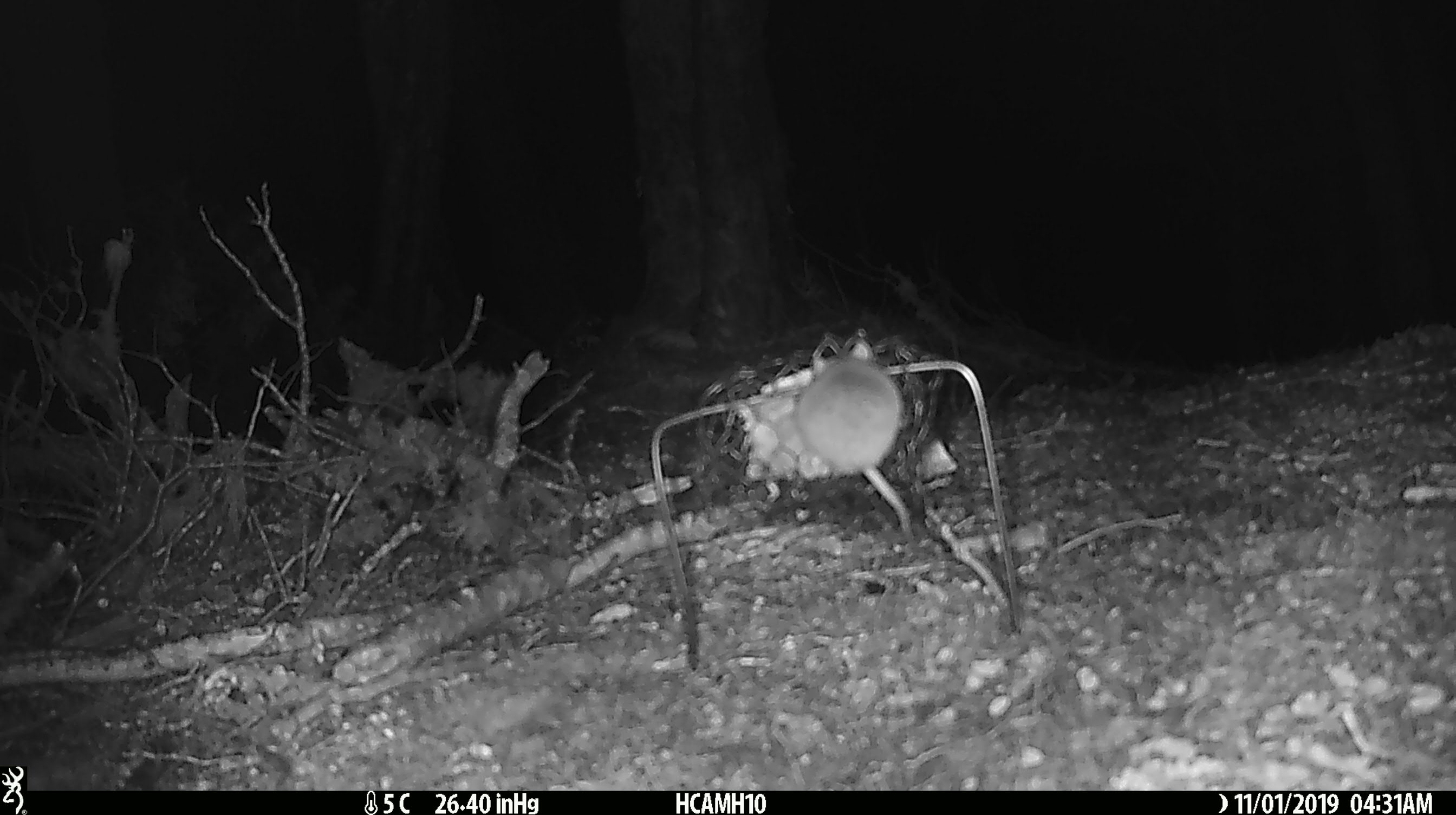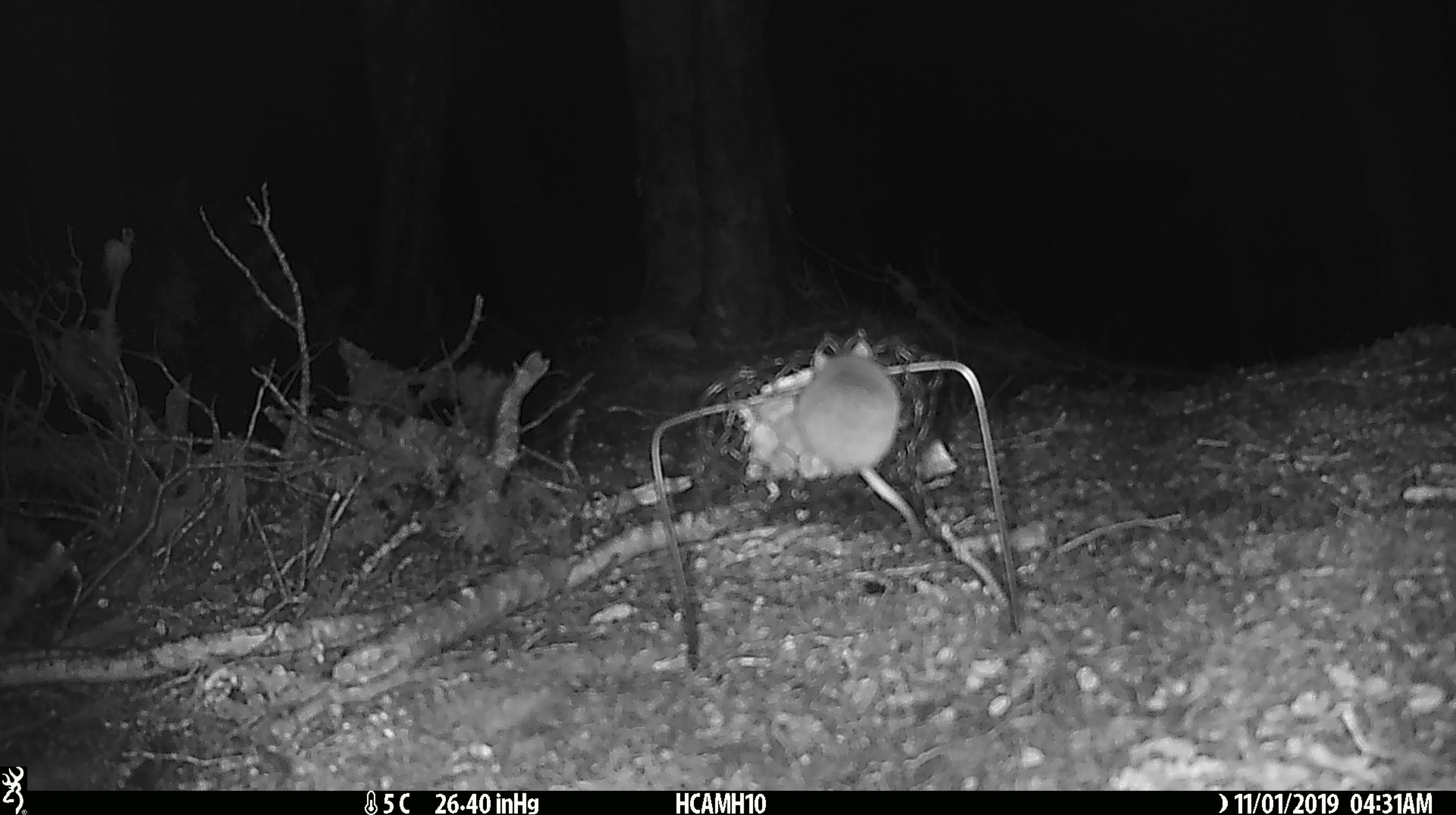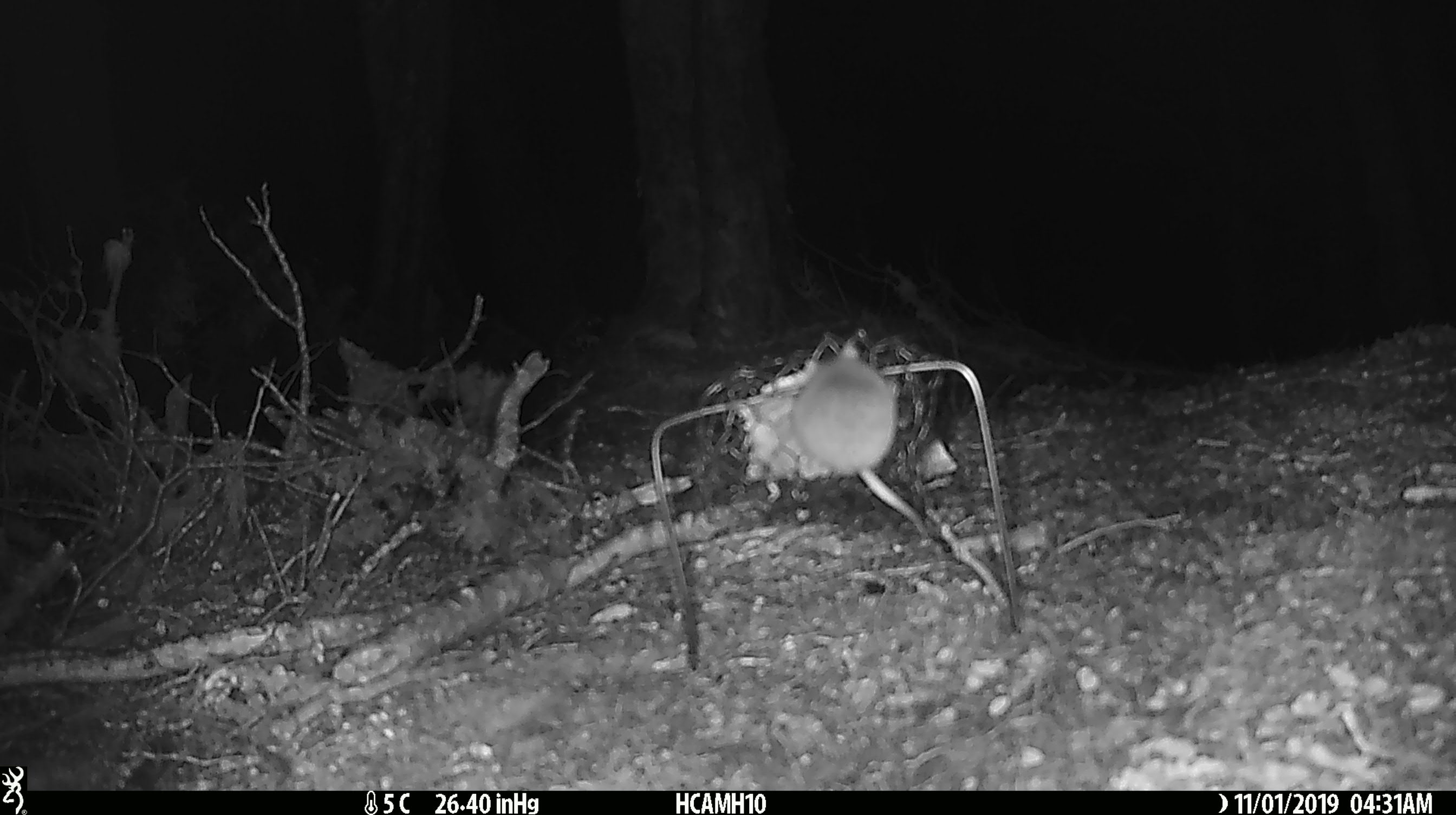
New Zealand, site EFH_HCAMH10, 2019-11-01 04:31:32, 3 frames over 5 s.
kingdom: Animalia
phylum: Chordata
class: Mammalia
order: Rodentia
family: Muridae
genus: Mus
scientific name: Mus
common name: mouse